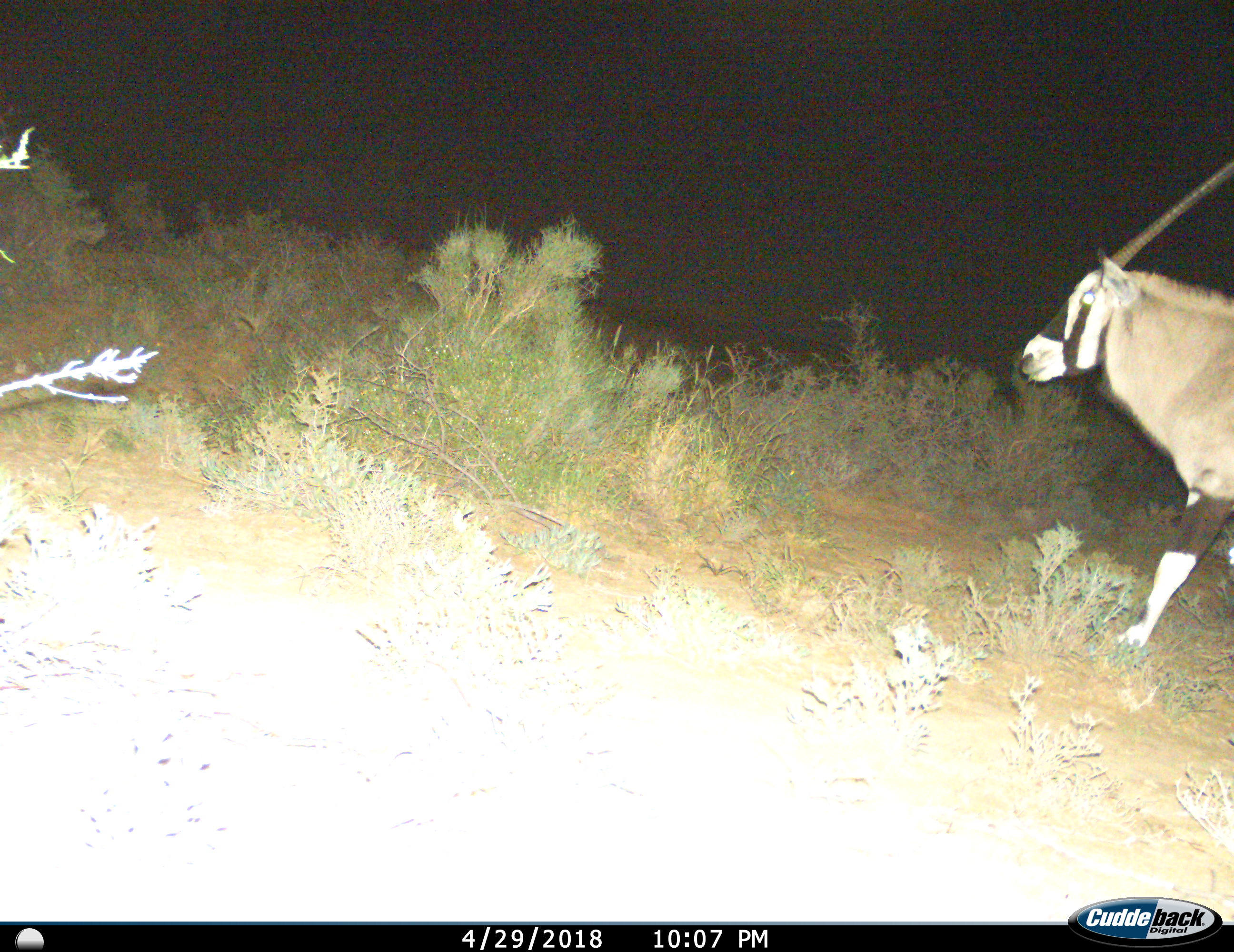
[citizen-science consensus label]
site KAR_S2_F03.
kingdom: Animalia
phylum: Chordata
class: Mammalia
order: Artiodactyla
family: Bovidae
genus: Oryx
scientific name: Oryx gazella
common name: gemsbok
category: oryx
Oryx (gemsbok) (Oryx gazella), count 1. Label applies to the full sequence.